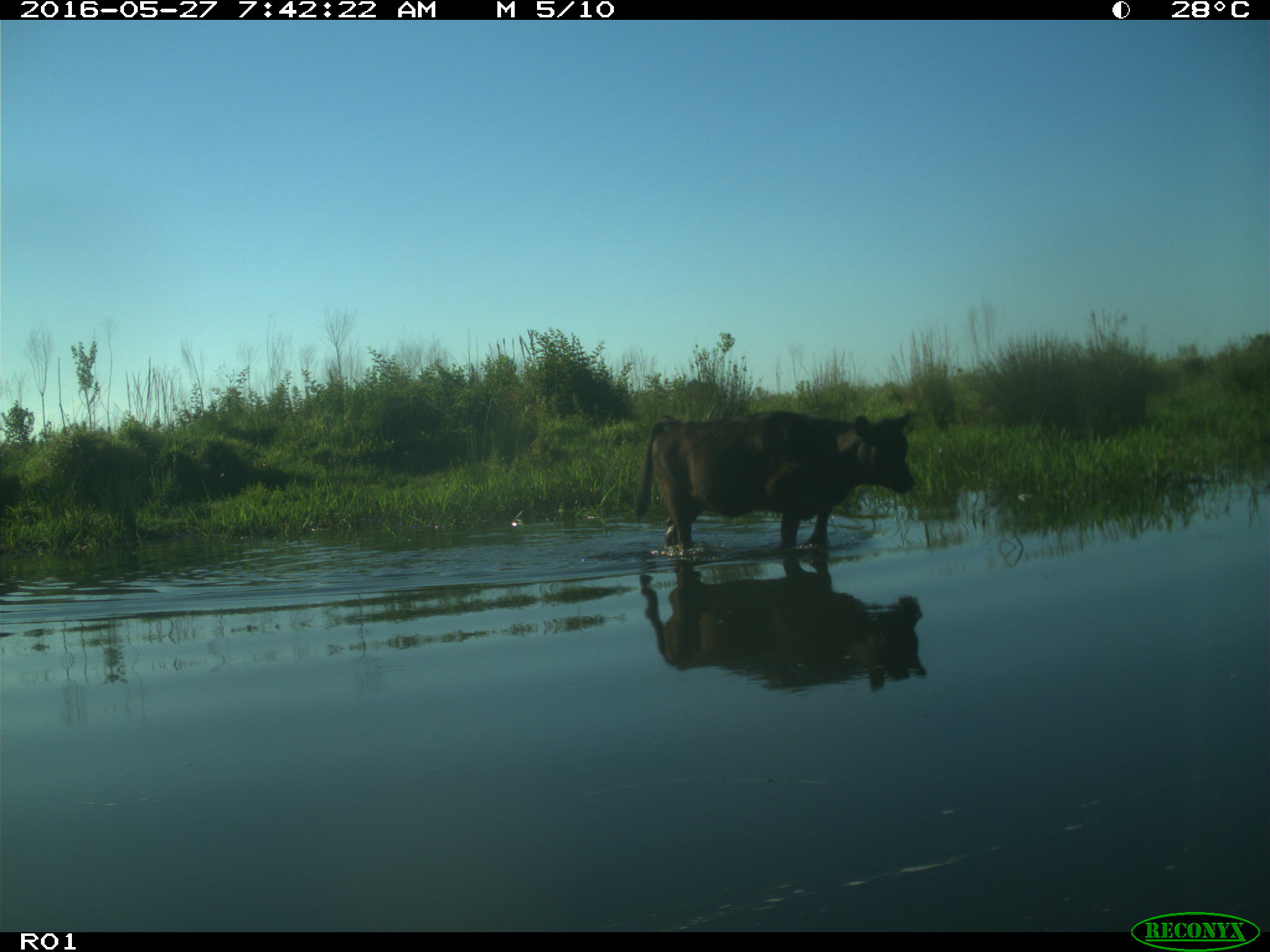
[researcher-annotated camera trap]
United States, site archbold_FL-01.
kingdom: Animalia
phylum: Chordata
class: Mammalia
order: Artiodactyla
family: Bovidae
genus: Bos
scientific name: Bos taurus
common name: domestic cow